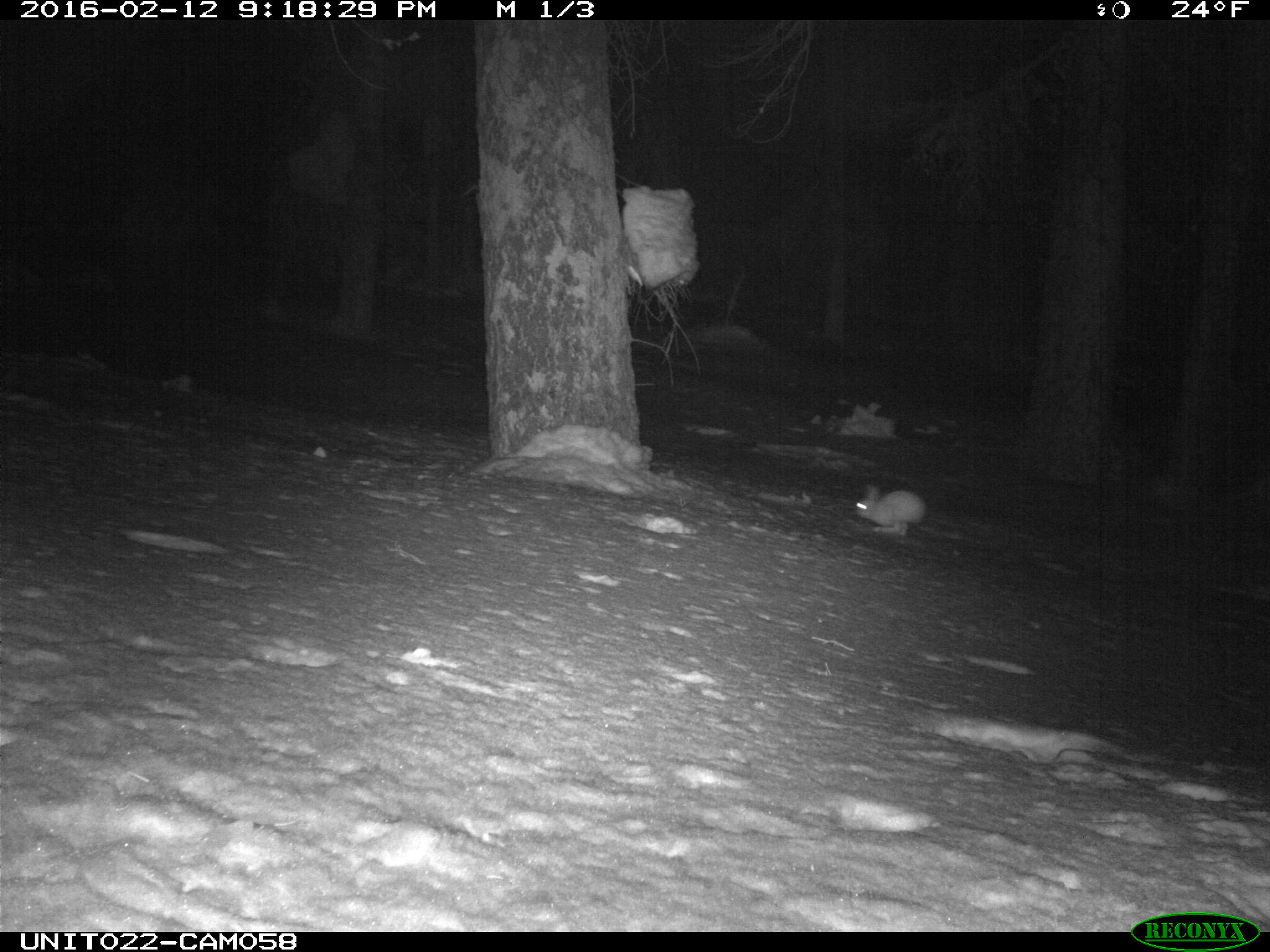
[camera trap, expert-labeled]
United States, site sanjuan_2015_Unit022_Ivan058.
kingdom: Animalia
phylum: Chordata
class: Mammalia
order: Lagomorpha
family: Leporidae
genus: Lepus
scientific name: Lepus americanus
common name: snowshoe hare